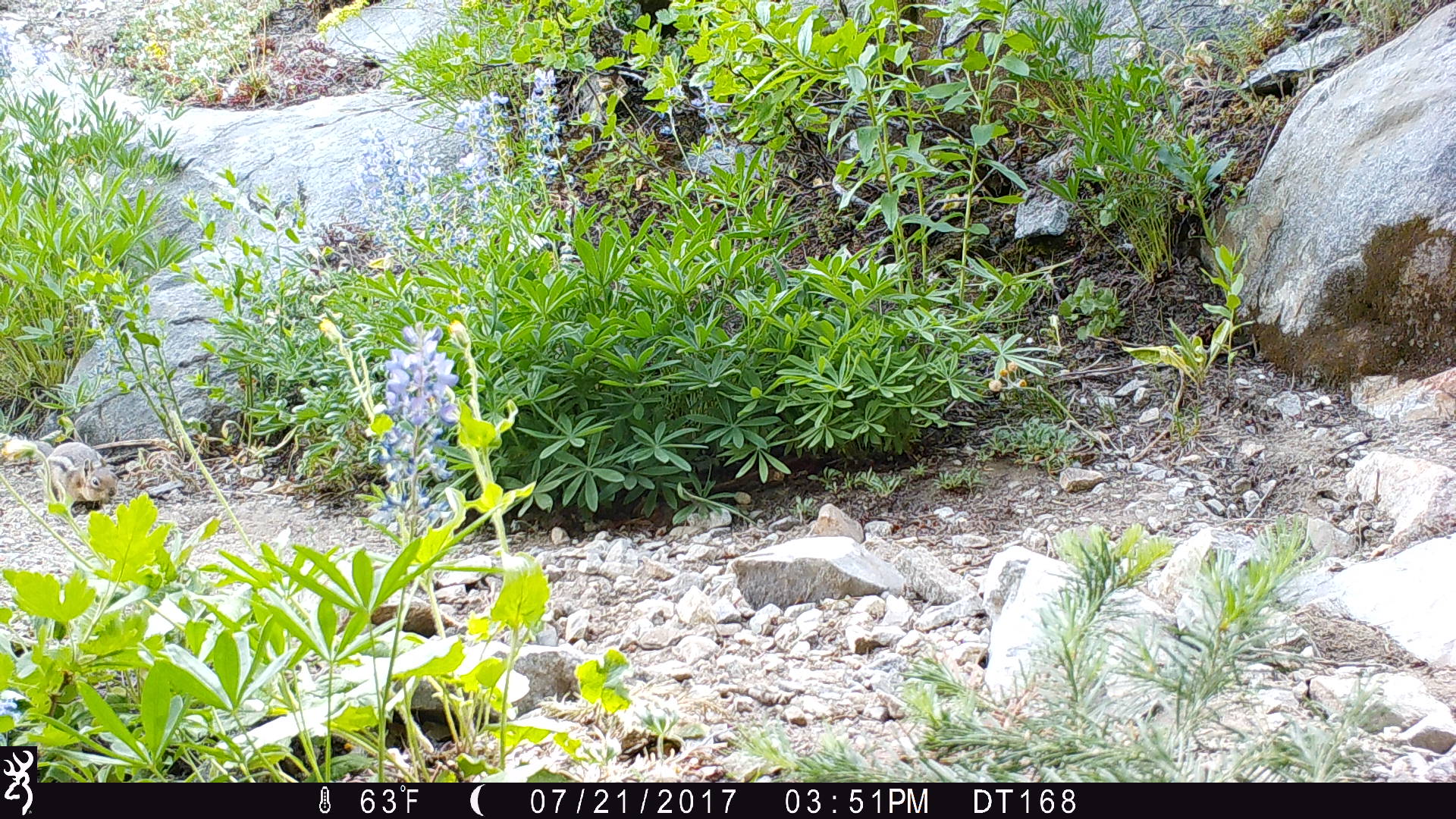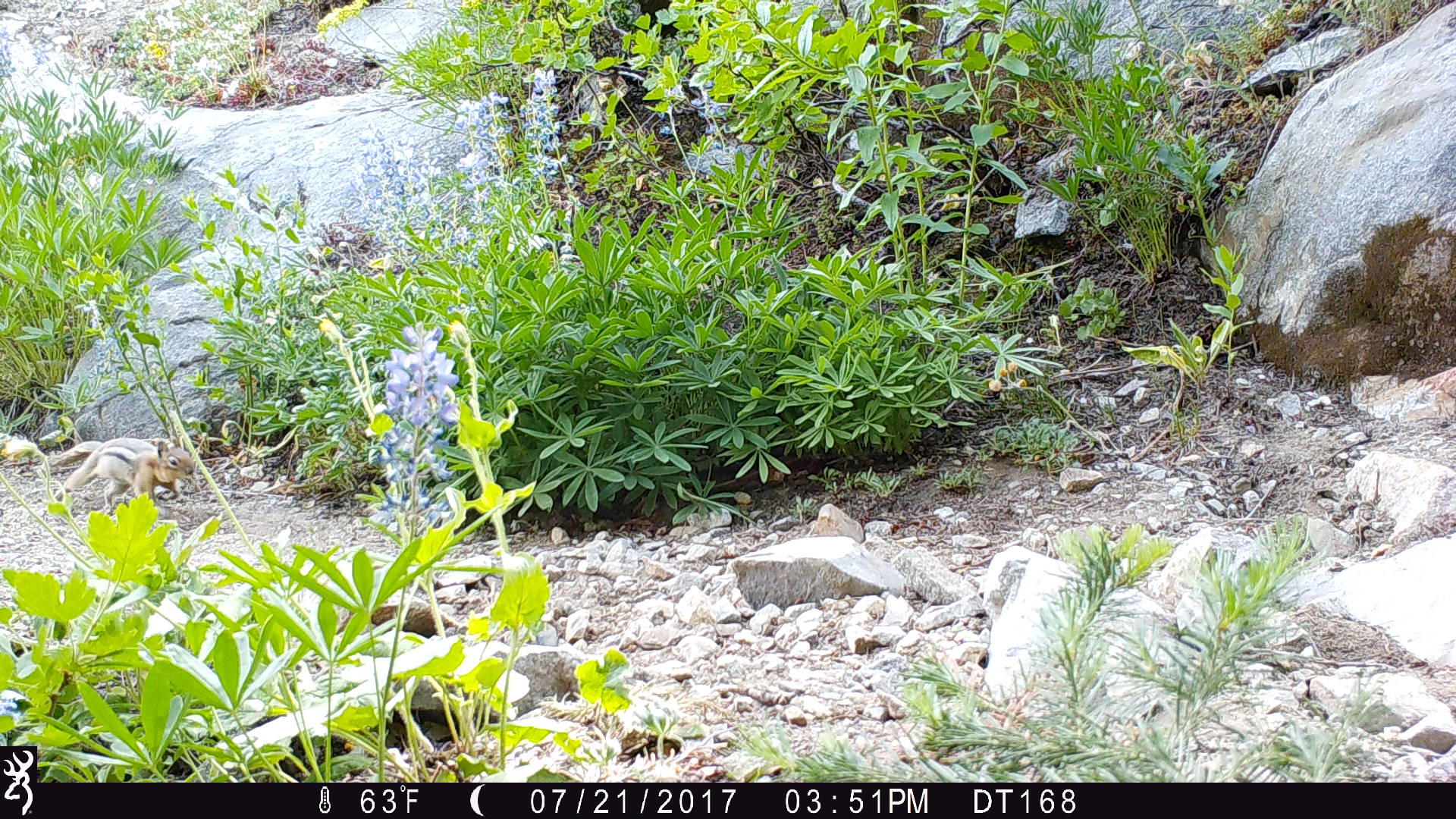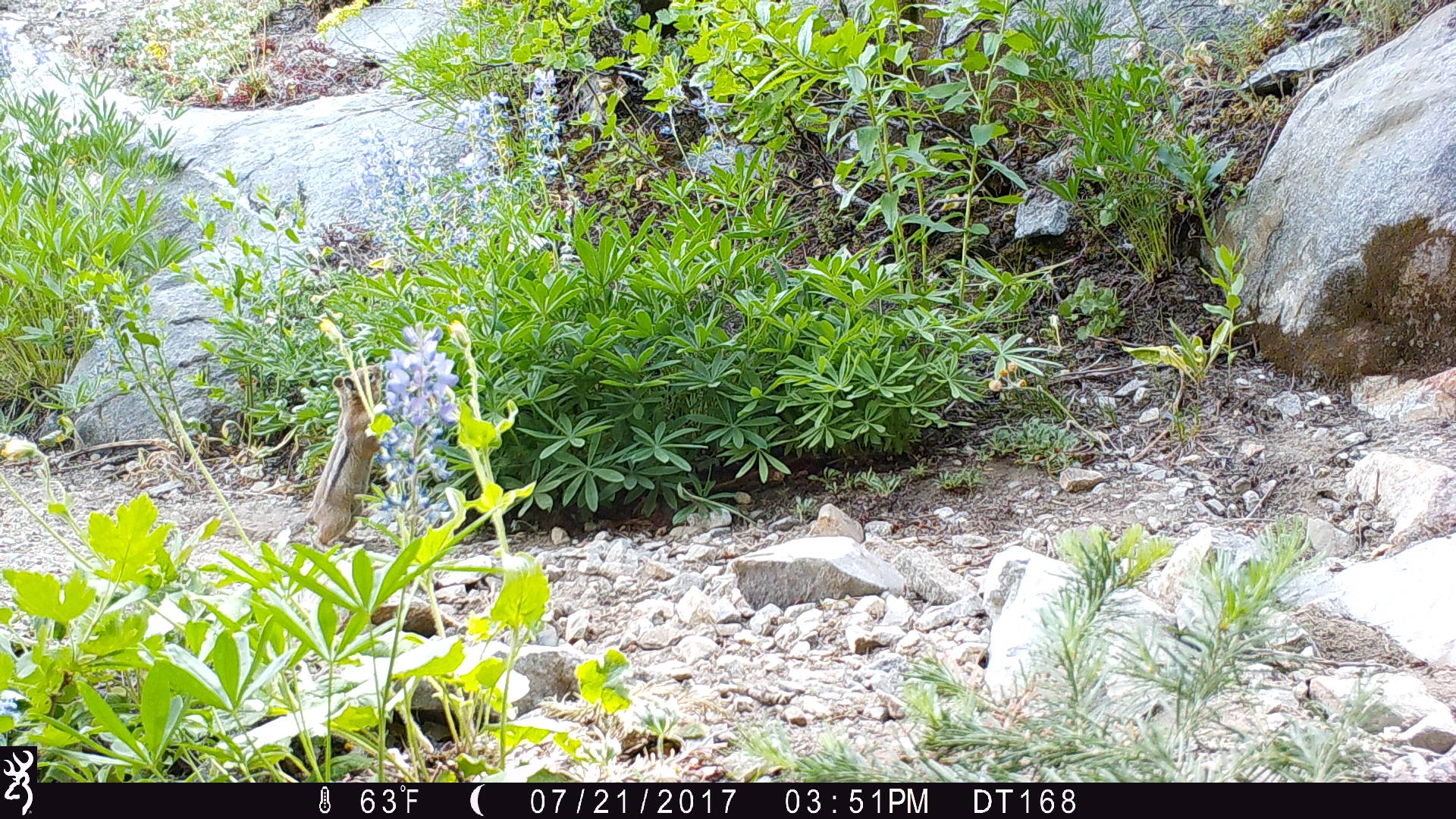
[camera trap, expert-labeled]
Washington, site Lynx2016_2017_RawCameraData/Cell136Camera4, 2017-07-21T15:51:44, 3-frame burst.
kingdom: Animalia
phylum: Chordata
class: Mammalia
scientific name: Mammalia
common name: small mammal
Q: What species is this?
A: Small mammal (Mammalia).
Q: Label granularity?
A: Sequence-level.